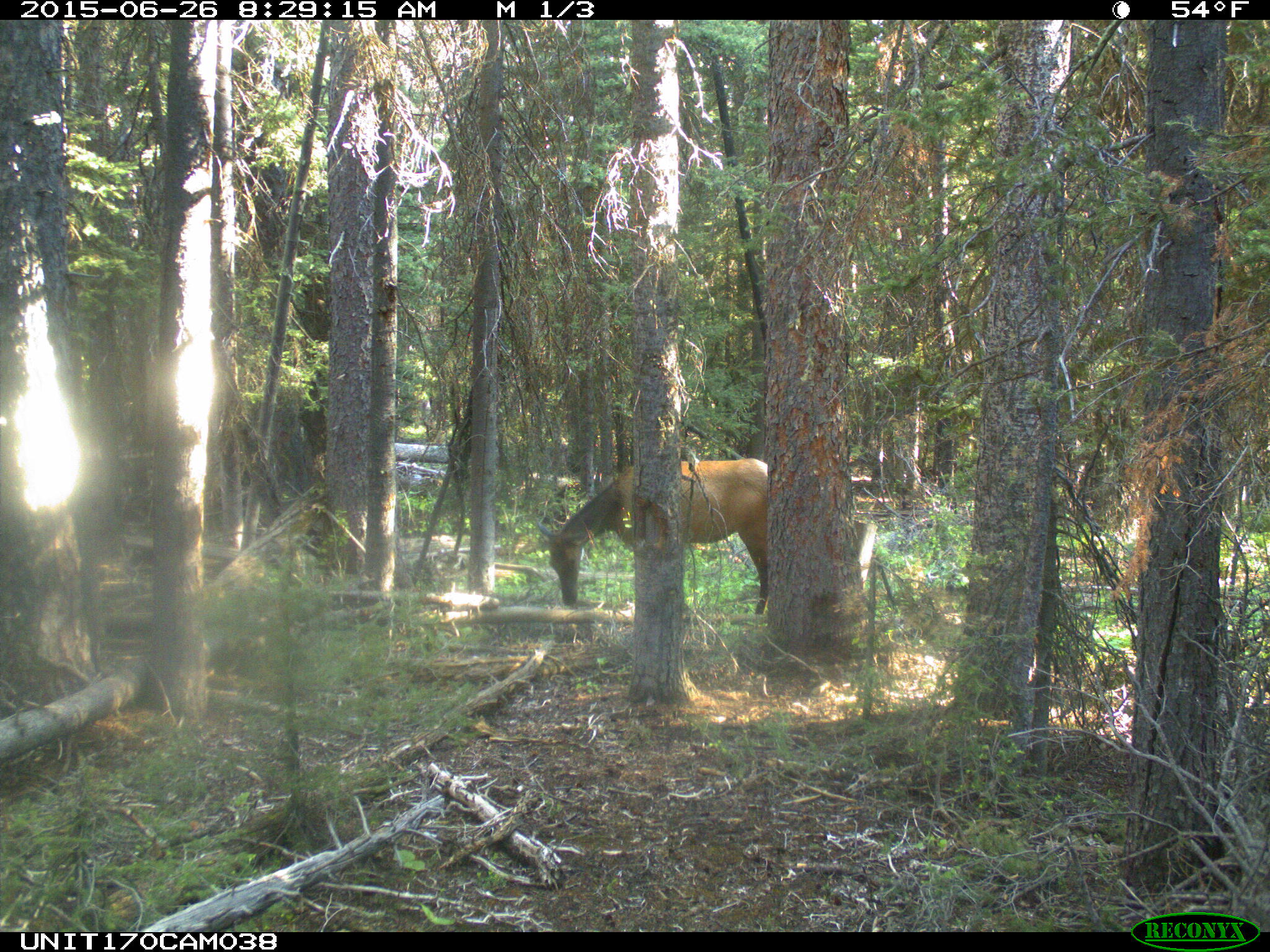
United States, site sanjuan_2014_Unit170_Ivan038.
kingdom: Animalia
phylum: Chordata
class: Mammalia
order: Artiodactyla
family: Cervidae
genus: Cervus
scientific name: Cervus elaphus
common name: red deer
Cervus elaphus (red deer).